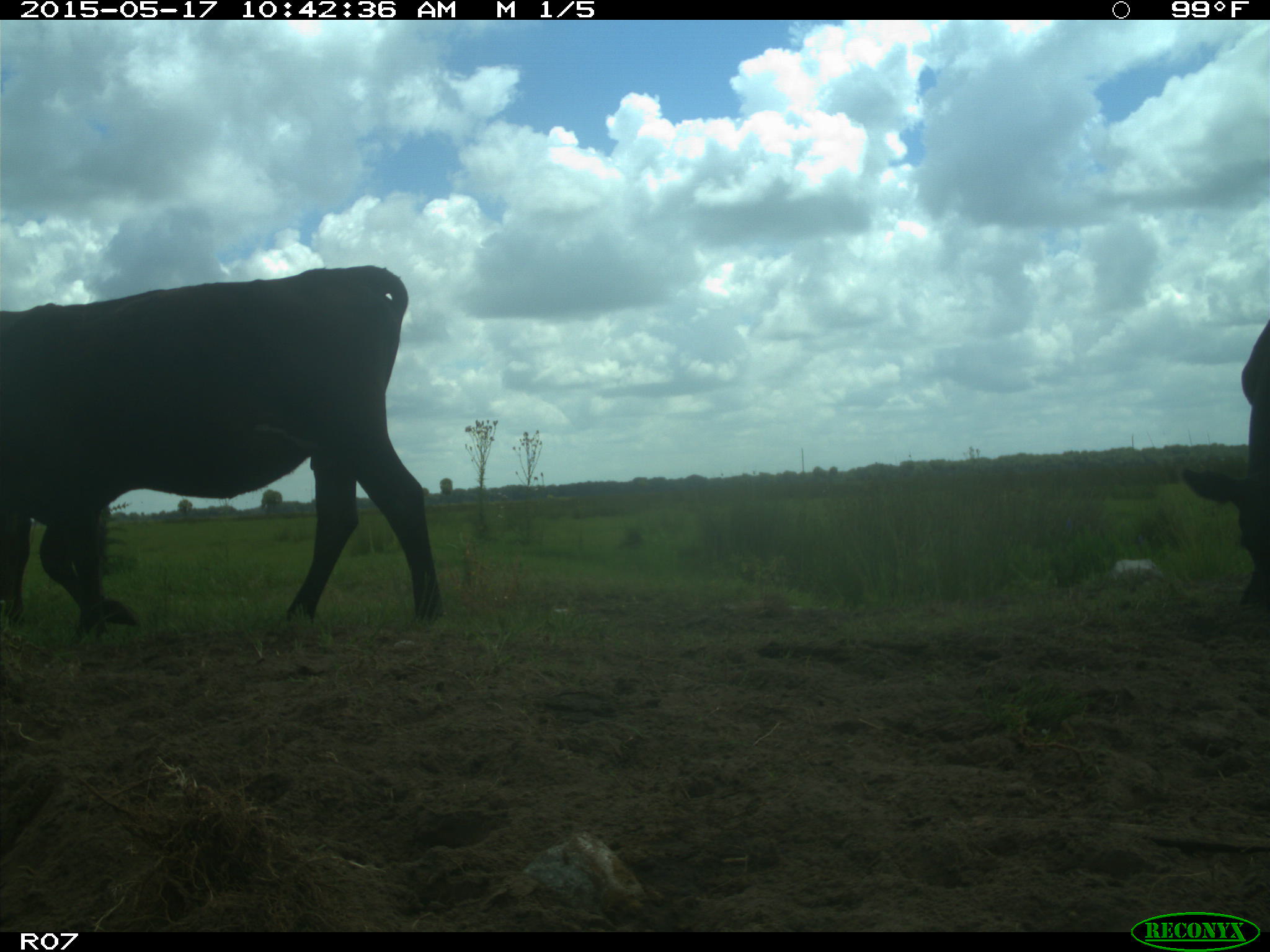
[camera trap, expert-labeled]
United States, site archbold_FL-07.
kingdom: Animalia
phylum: Chordata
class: Mammalia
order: Artiodactyla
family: Bovidae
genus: Bos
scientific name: Bos taurus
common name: domestic cow